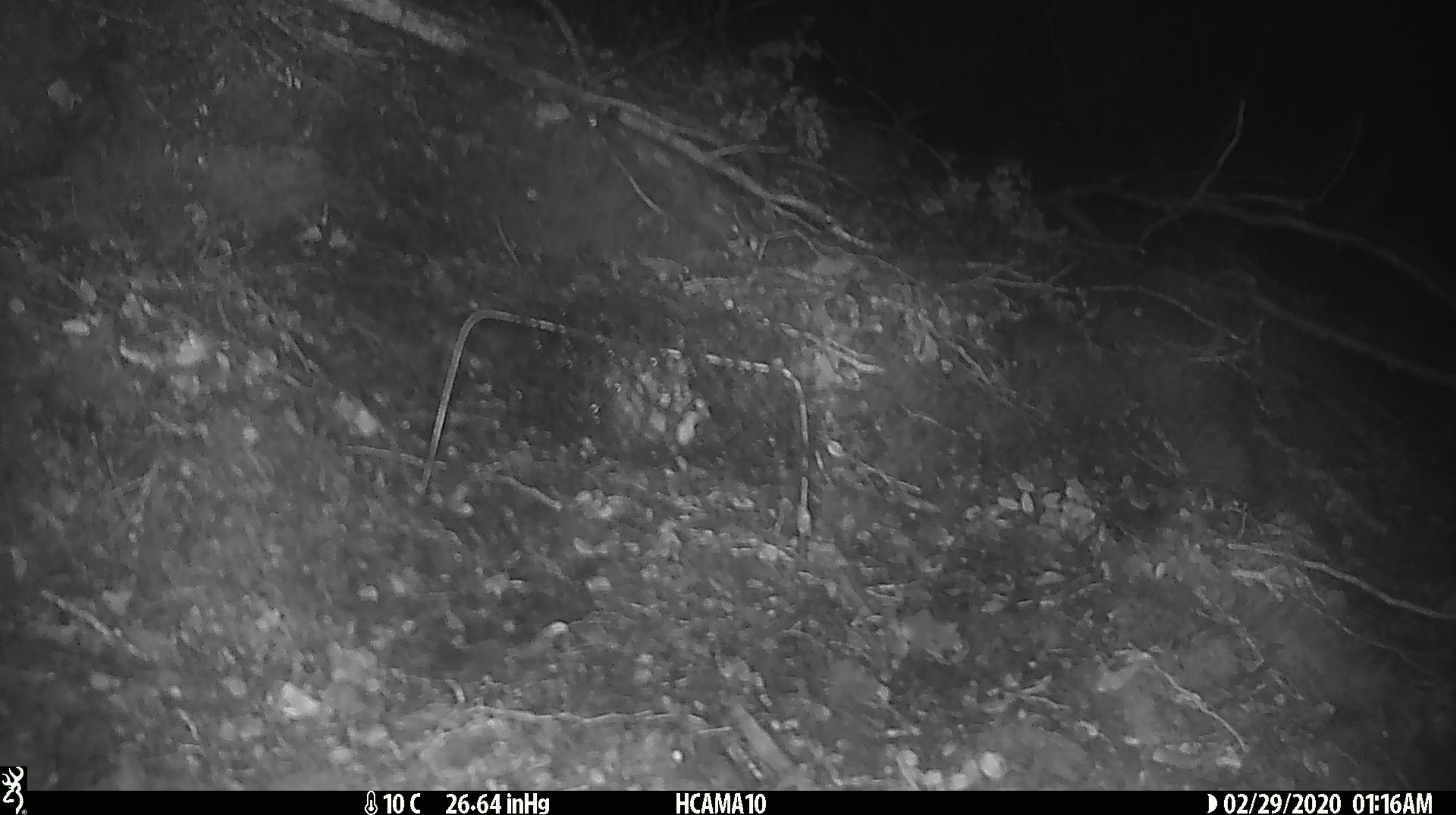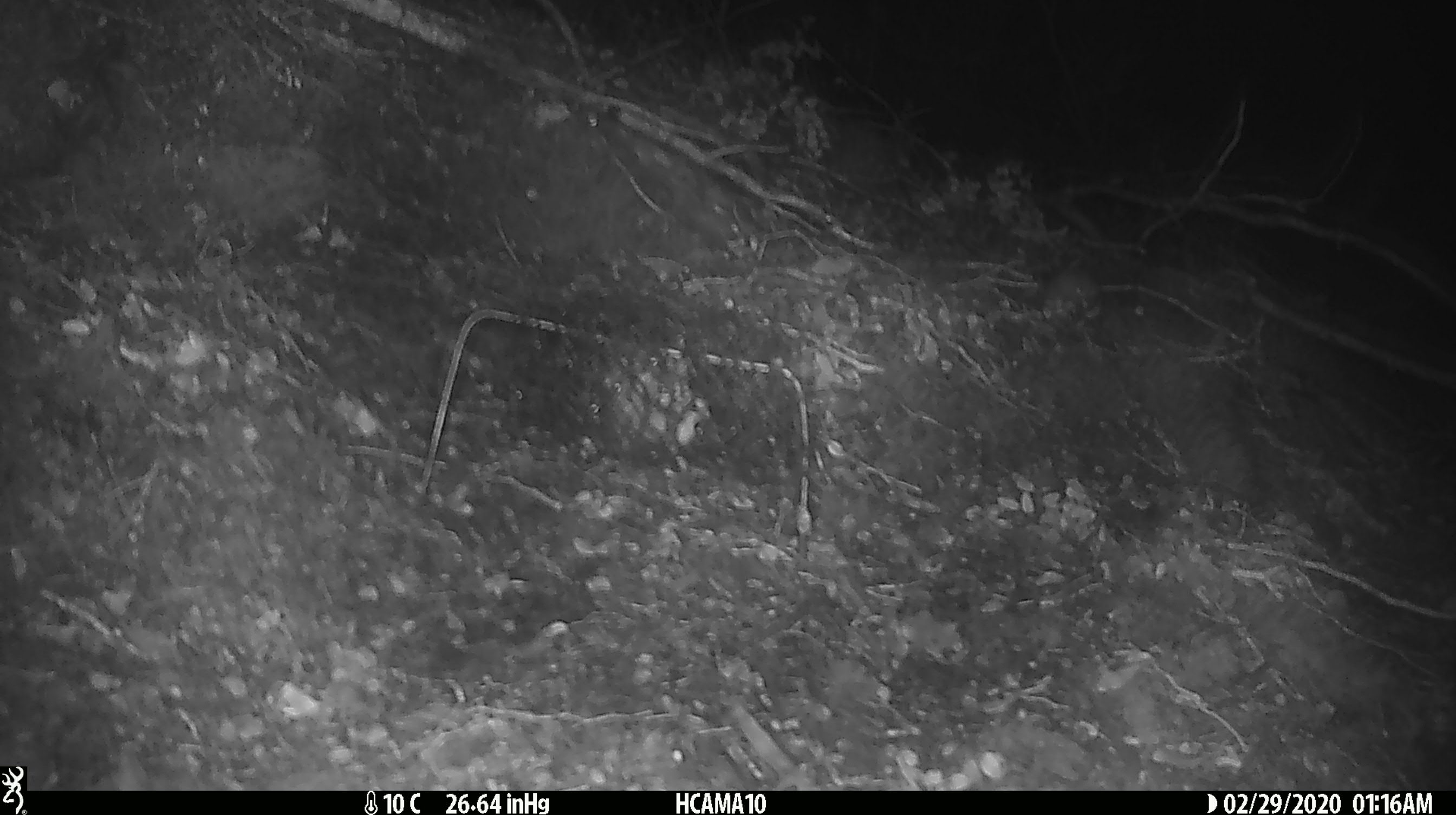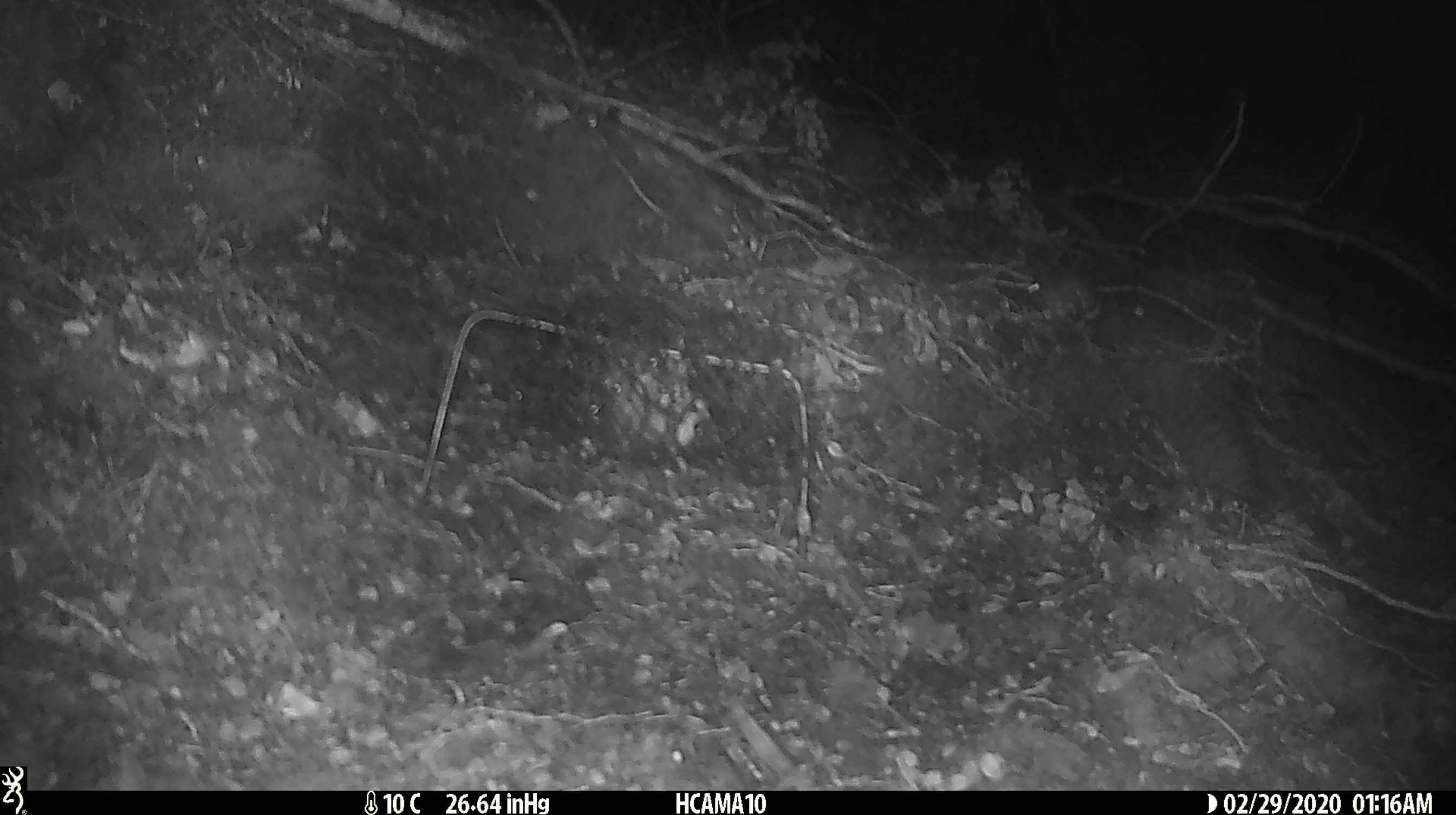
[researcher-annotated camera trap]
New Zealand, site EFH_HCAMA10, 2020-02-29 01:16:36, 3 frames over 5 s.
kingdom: Animalia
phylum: Chordata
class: Mammalia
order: Rodentia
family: Muridae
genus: Mus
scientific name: Mus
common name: mouse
Mouse (Mus).